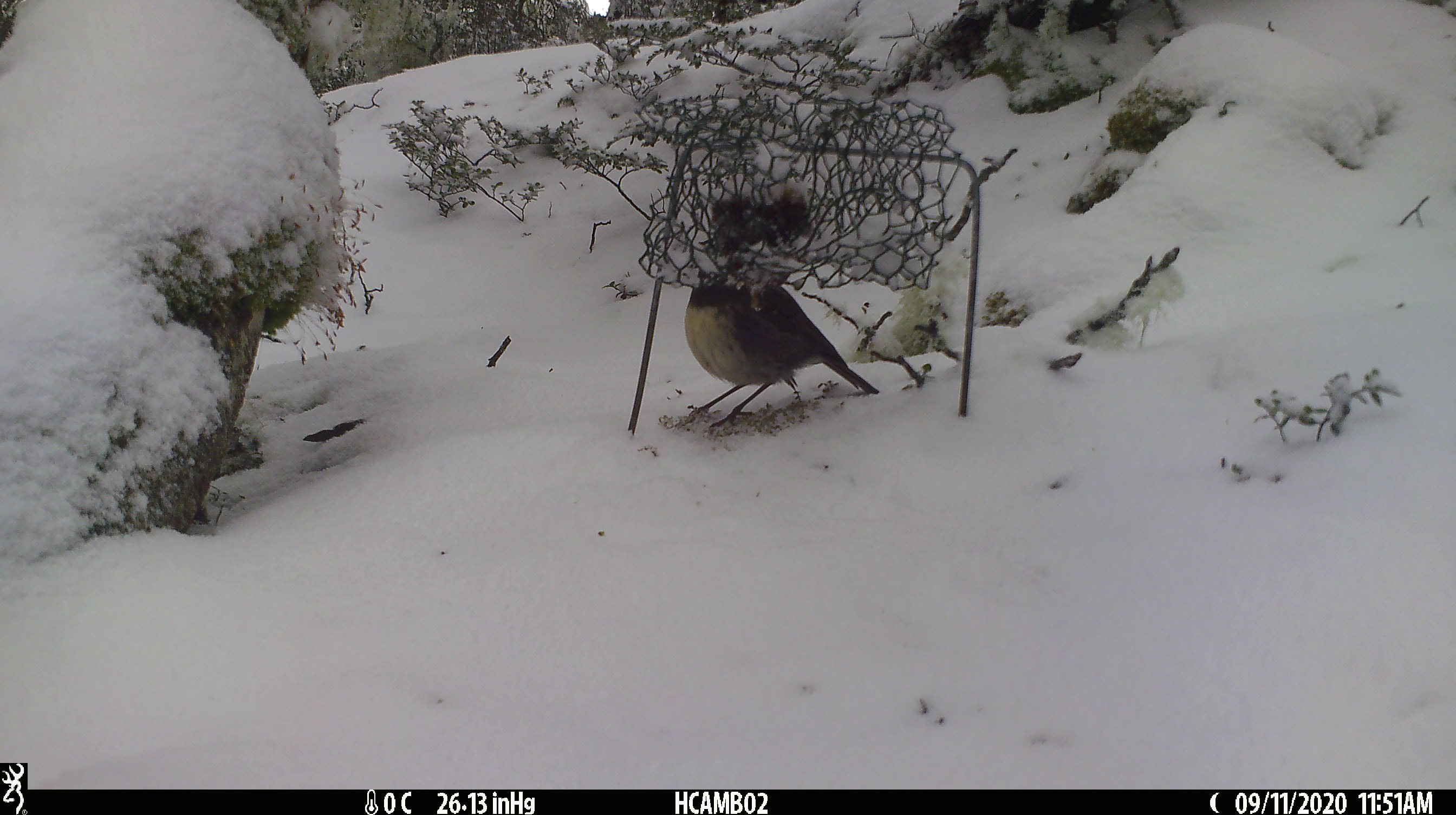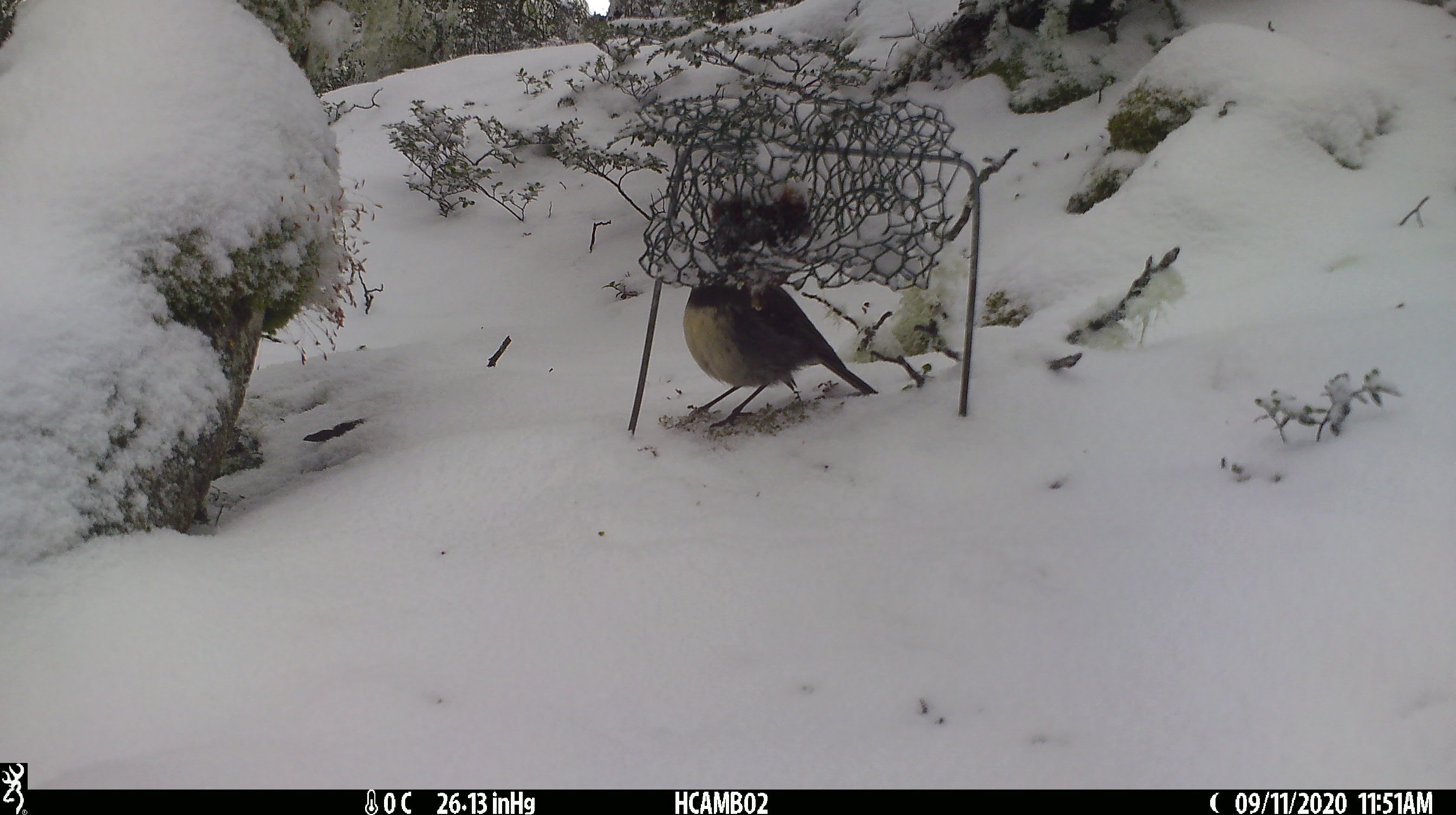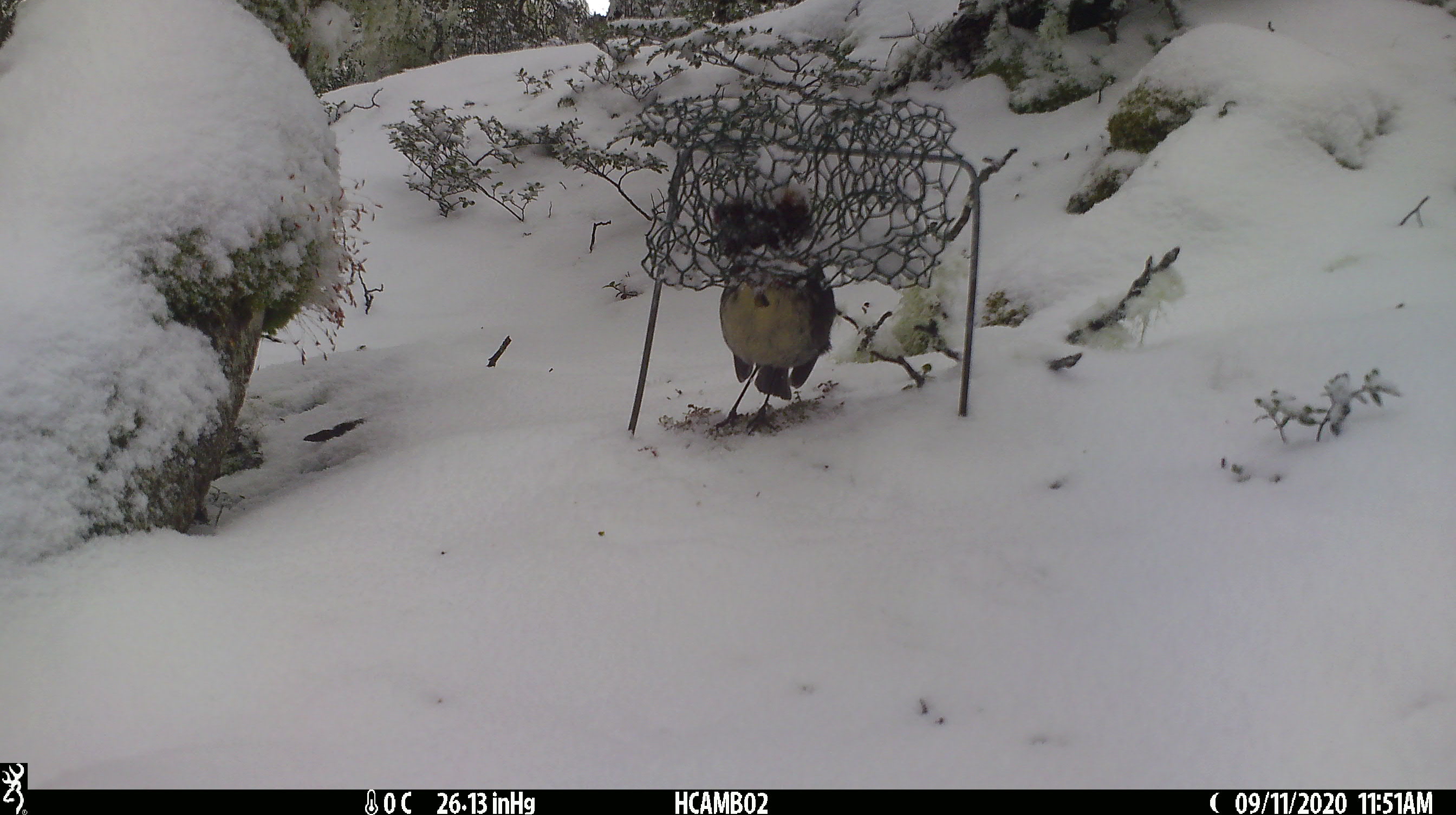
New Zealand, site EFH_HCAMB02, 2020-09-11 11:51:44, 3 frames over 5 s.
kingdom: Animalia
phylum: Chordata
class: Aves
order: Passeriformes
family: Petroicidae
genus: Petroica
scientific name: Petroica australis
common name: new zealand robin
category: robin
Robin (new zealand robin) (Petroica australis).